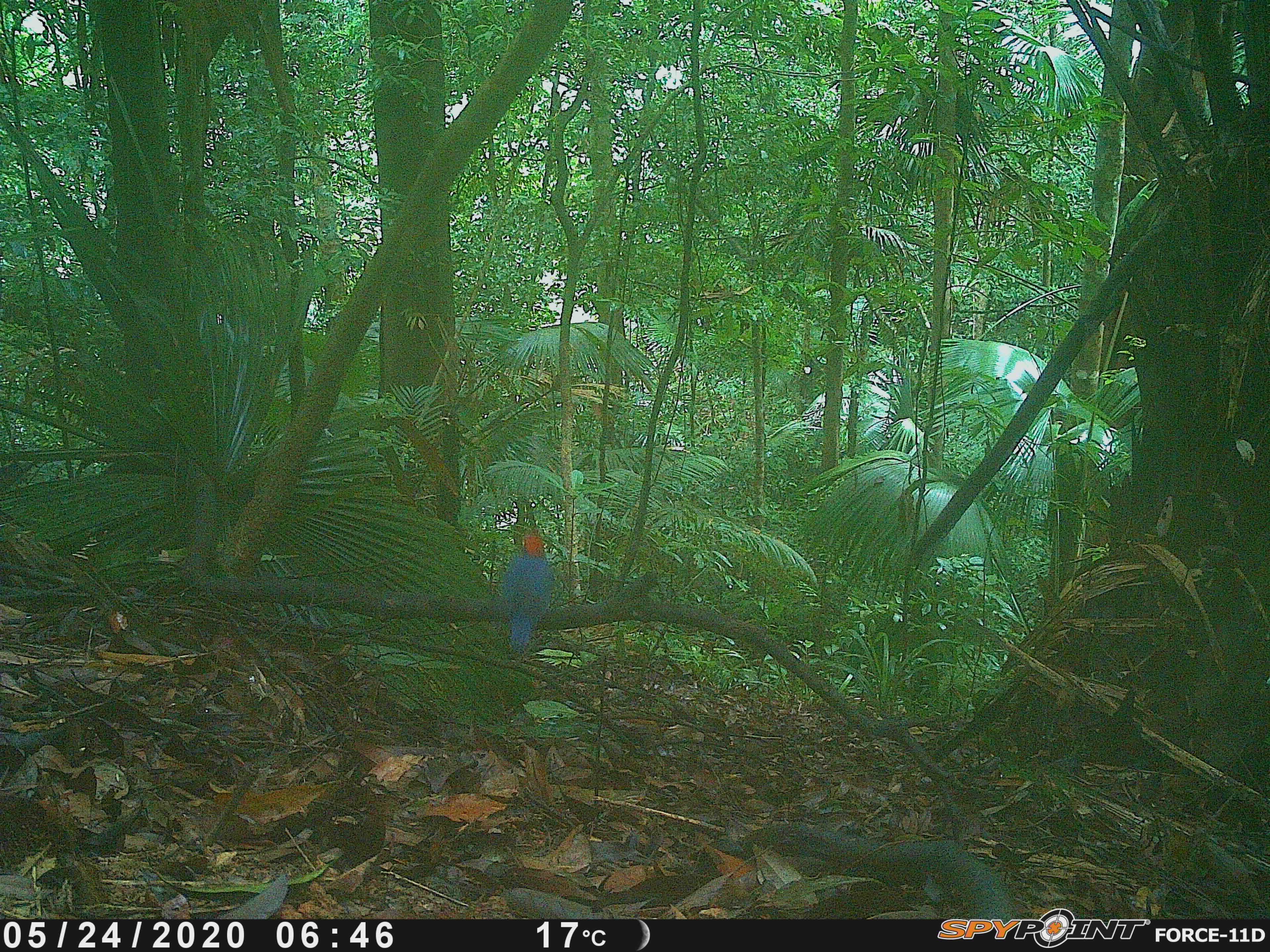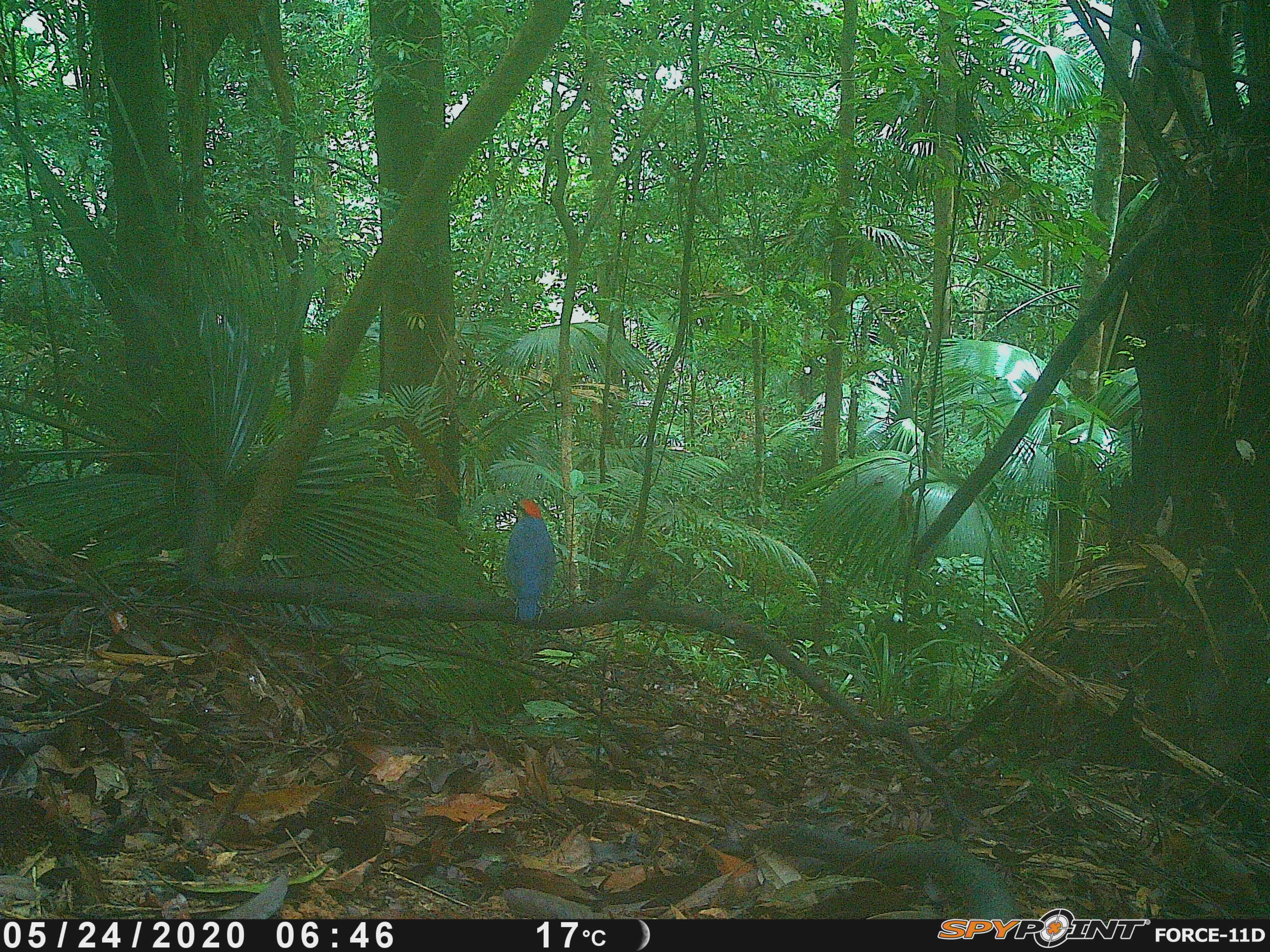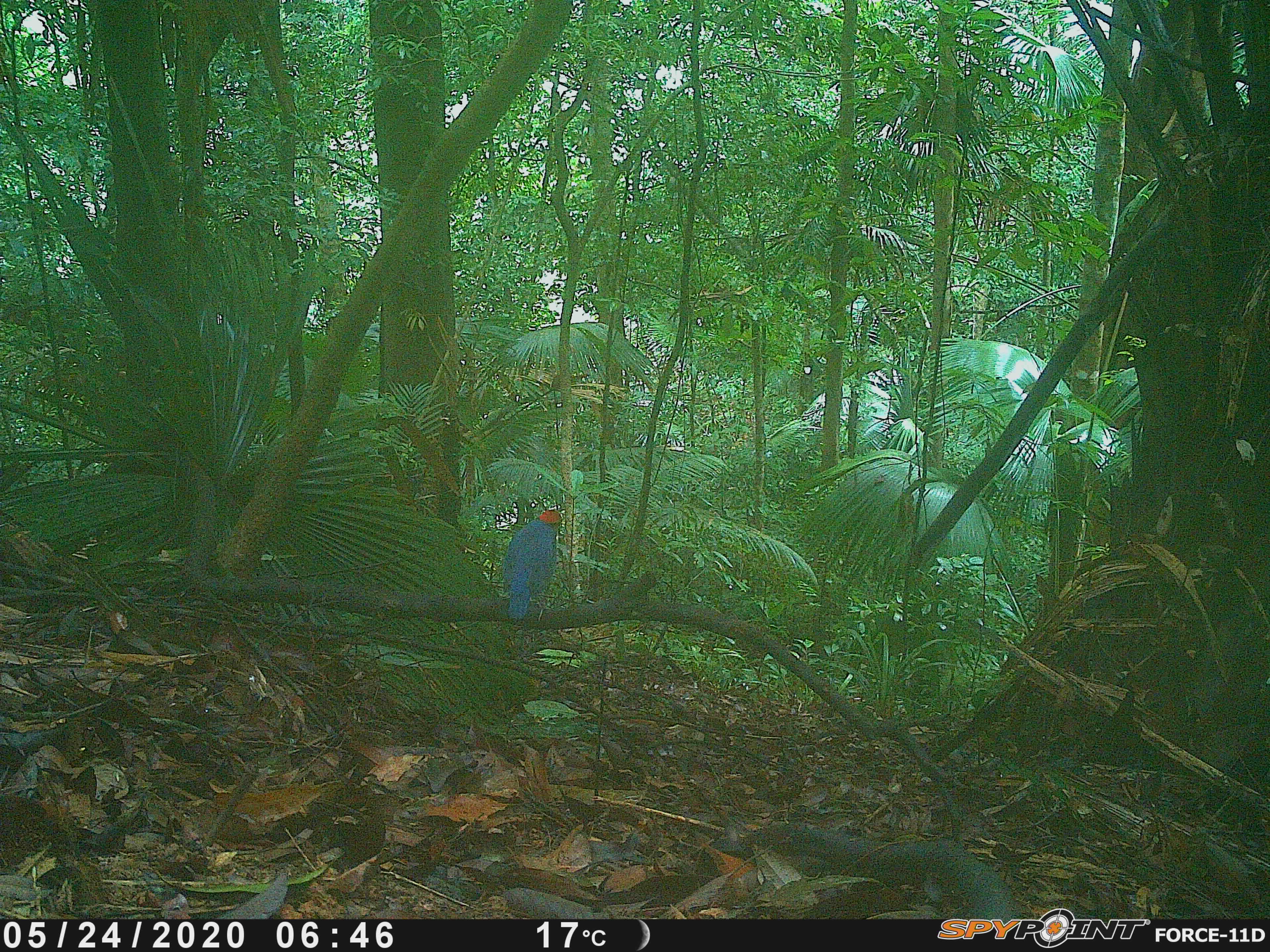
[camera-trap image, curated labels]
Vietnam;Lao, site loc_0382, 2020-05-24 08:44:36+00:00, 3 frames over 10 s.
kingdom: Animalia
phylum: Chordata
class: Aves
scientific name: Aves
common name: bird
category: unidentified bird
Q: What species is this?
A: Unidentified bird (bird) (Aves).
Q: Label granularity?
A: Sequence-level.